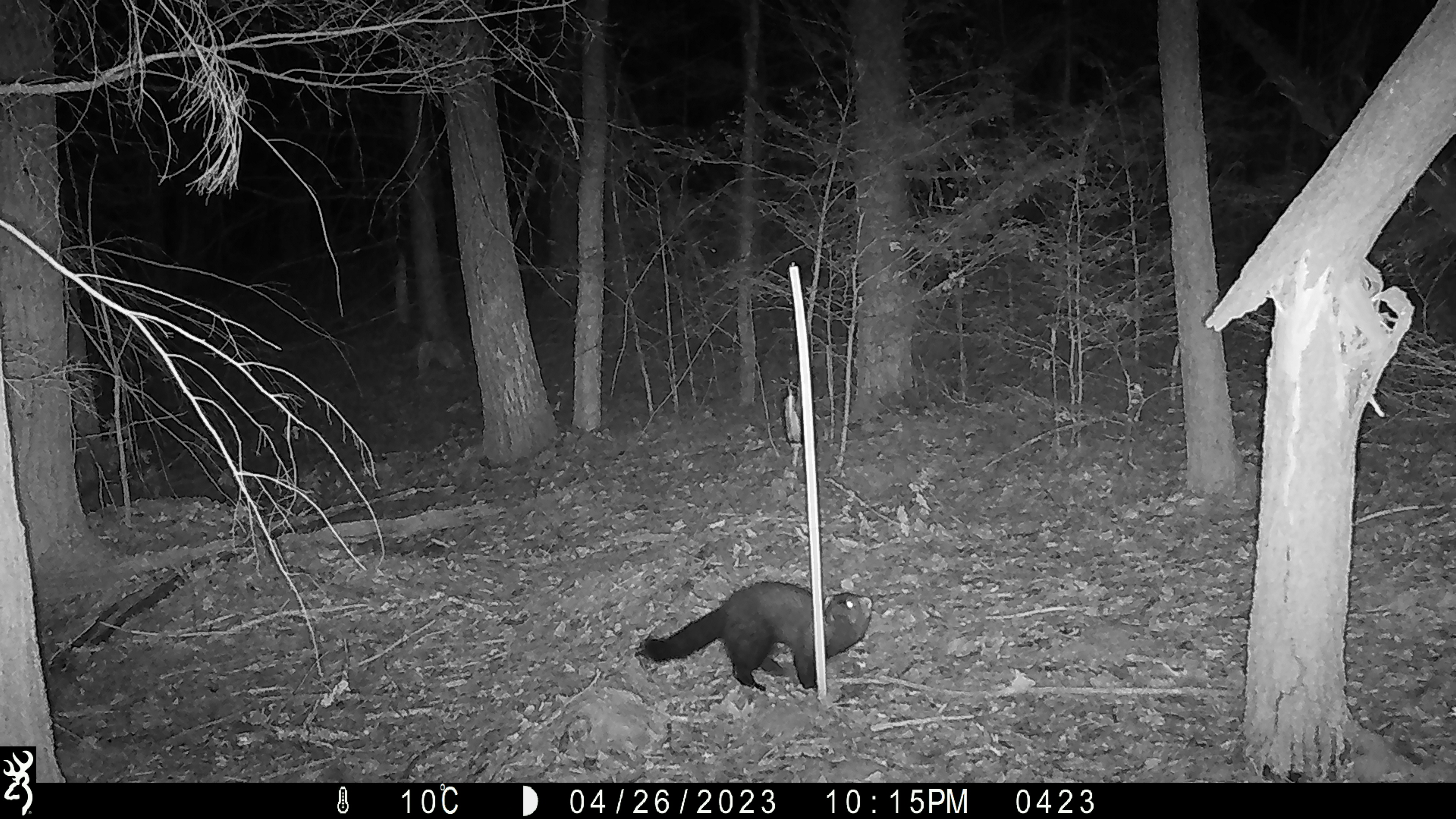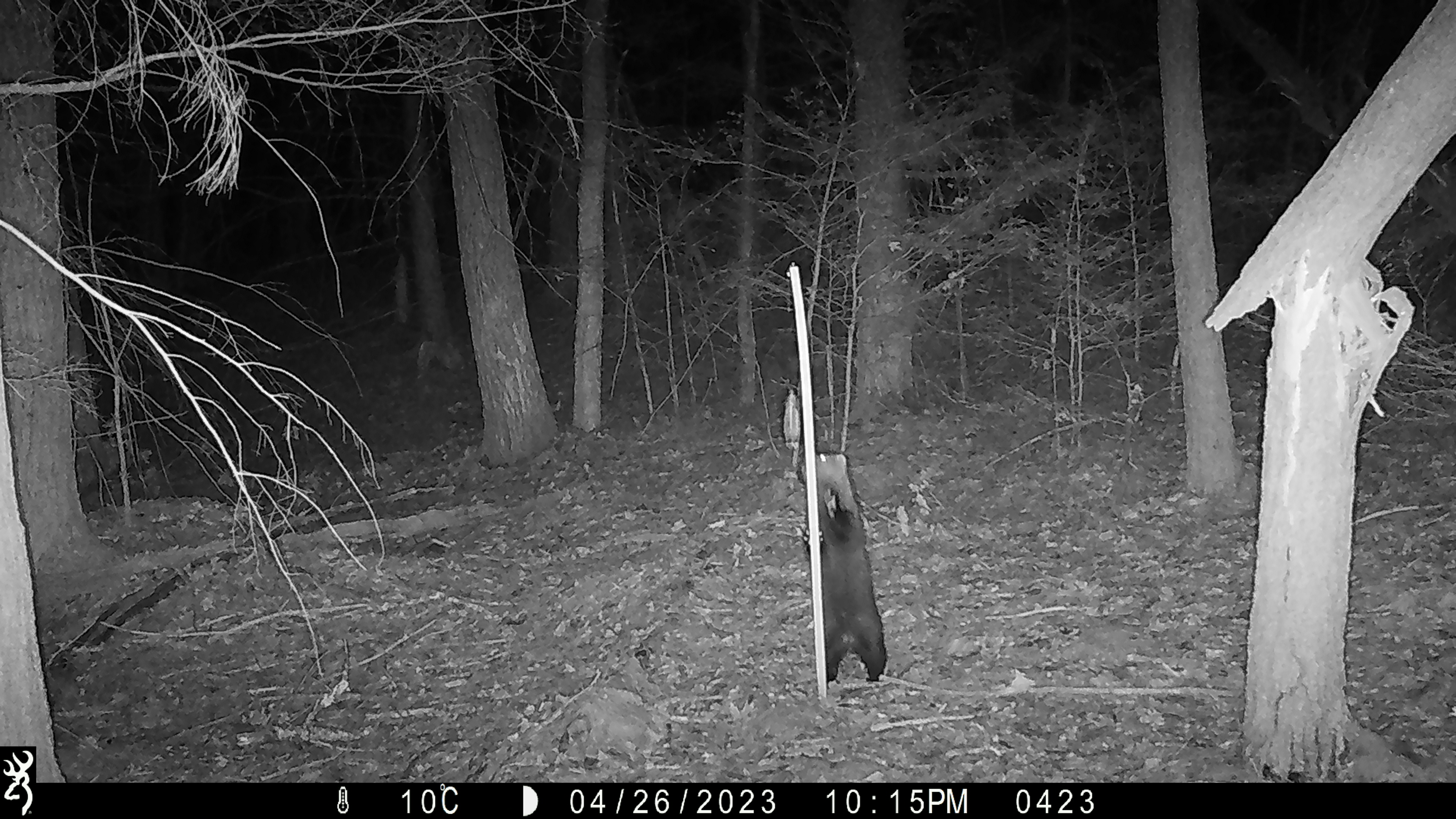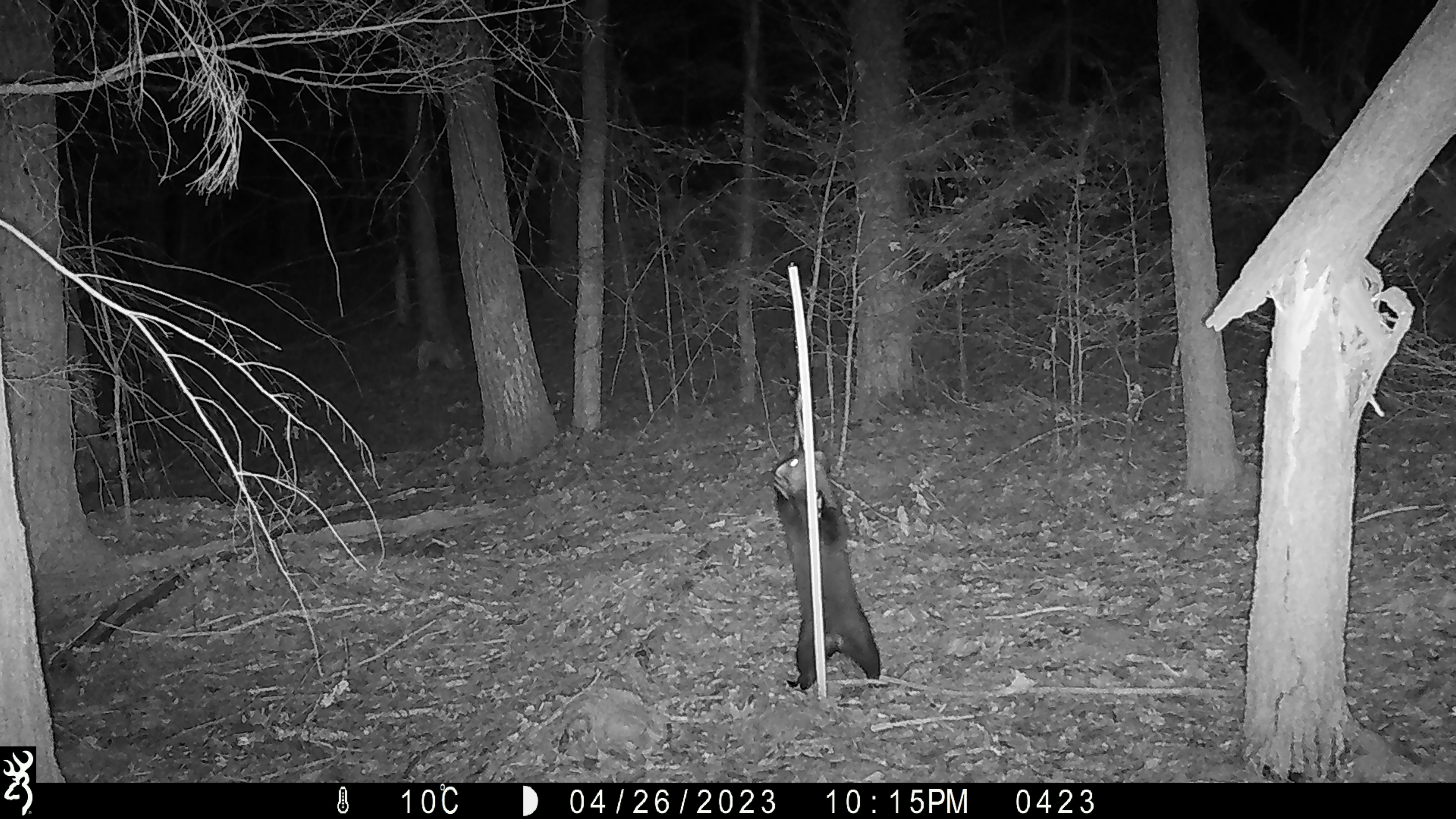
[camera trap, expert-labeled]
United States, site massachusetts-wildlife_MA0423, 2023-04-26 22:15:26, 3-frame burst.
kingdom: Animalia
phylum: Chordata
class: Mammalia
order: Carnivora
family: Mustelidae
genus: Pekania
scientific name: Pekania pennanti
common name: fisher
Fisher (Pekania pennanti).